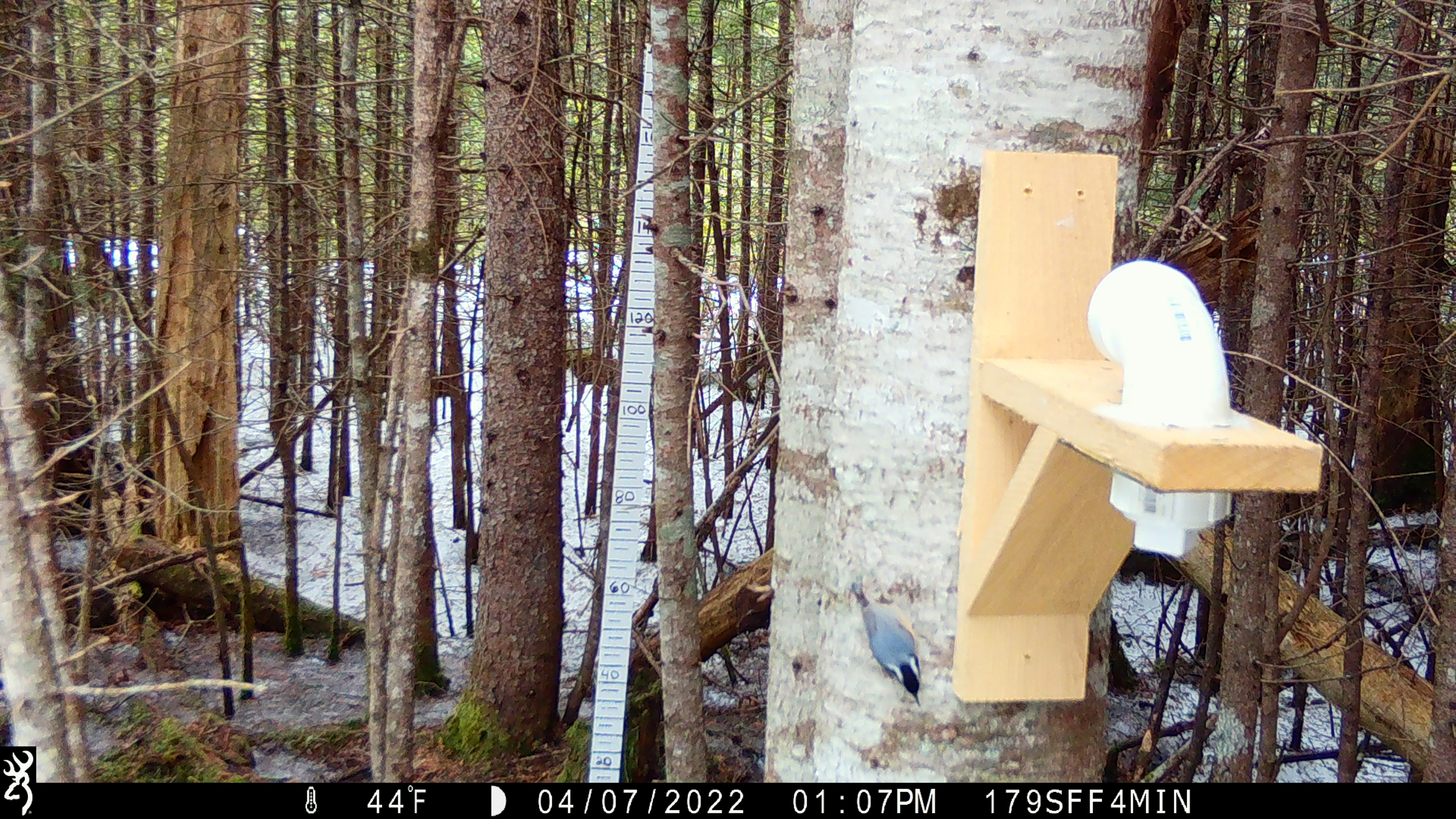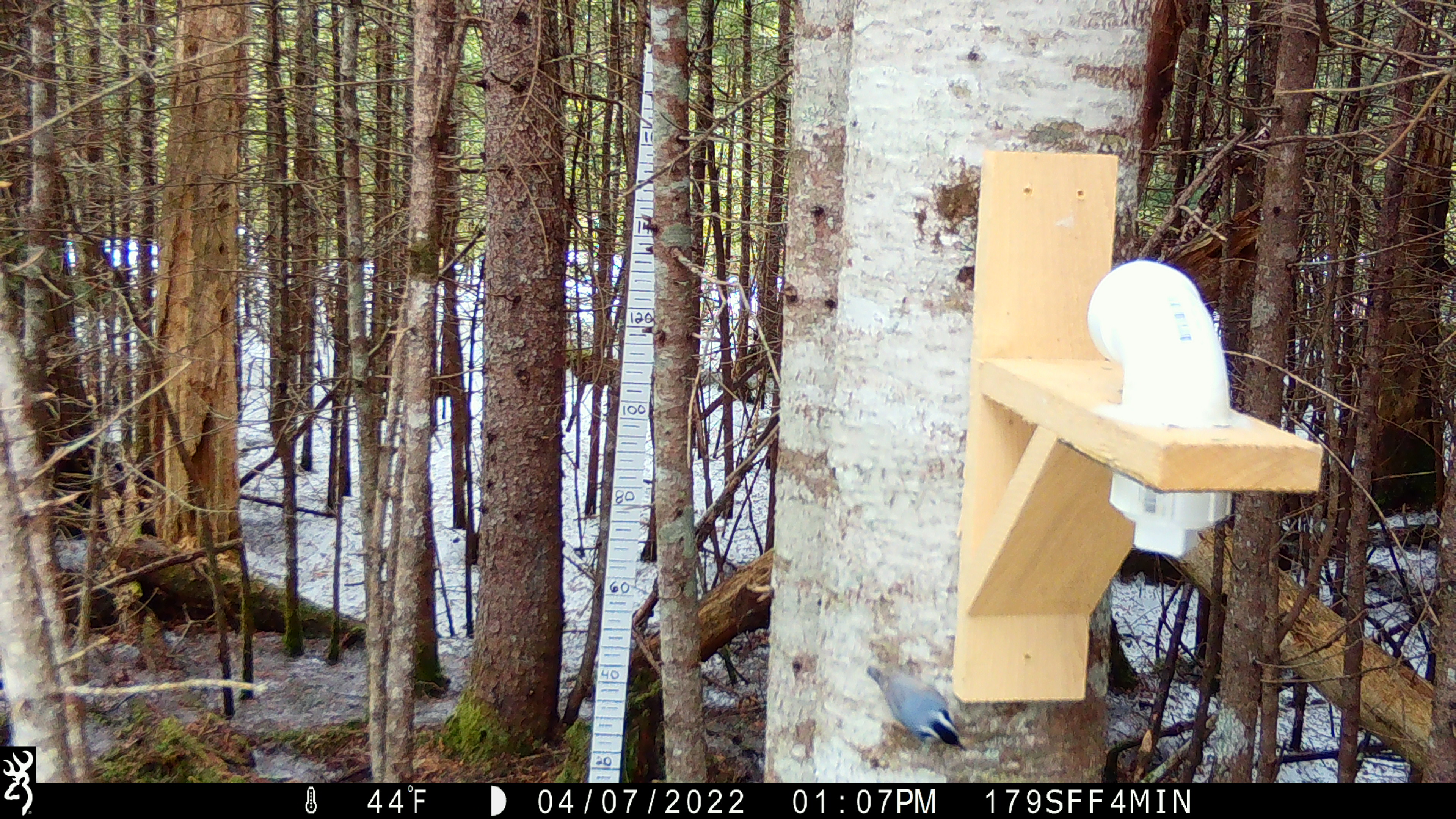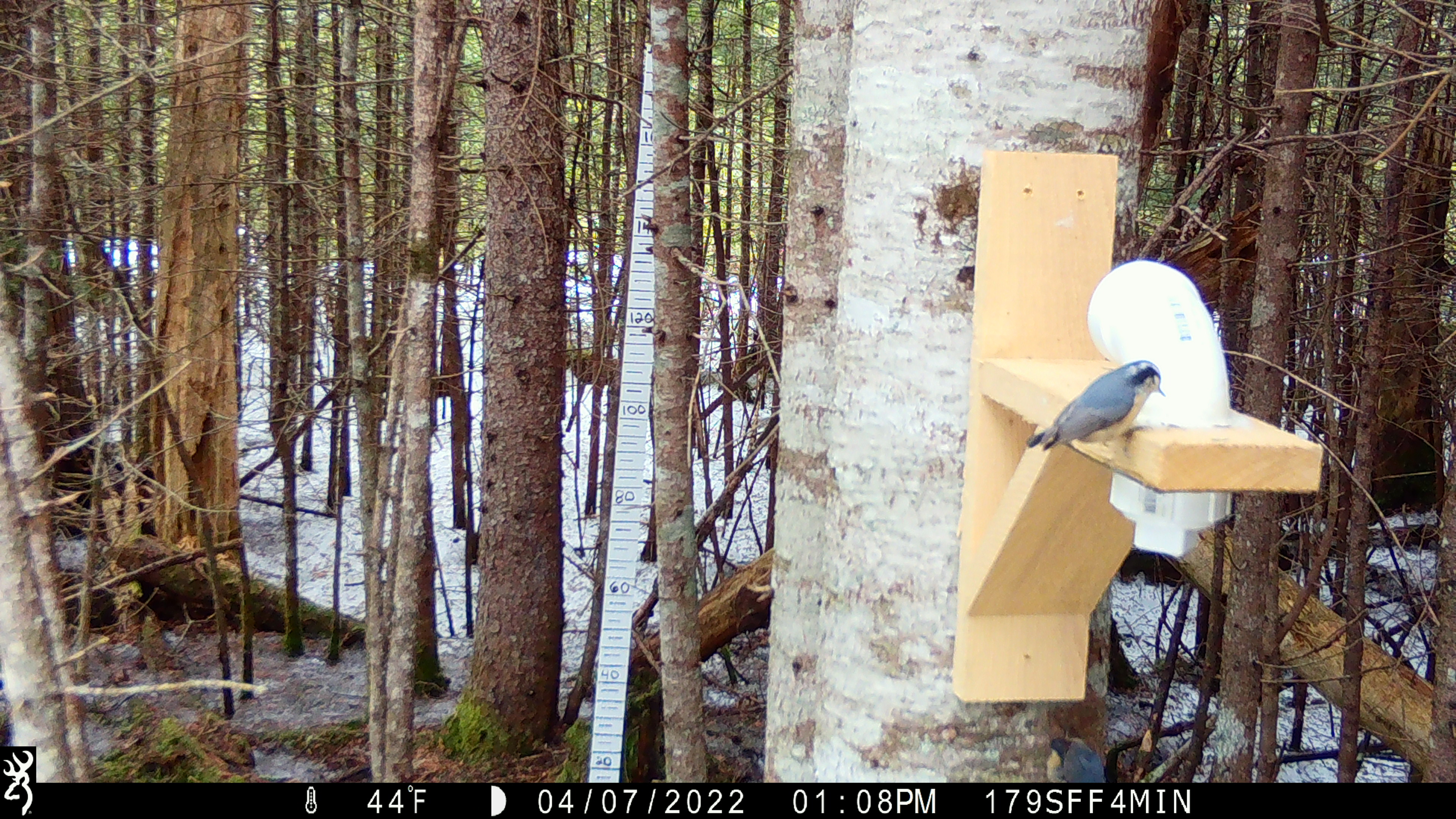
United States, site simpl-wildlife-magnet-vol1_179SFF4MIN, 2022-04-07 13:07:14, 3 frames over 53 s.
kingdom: Animalia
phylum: Chordata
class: Aves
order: Passeriformes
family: Sittidae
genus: Sitta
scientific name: Sitta canadensis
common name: red-breasted nuthatch